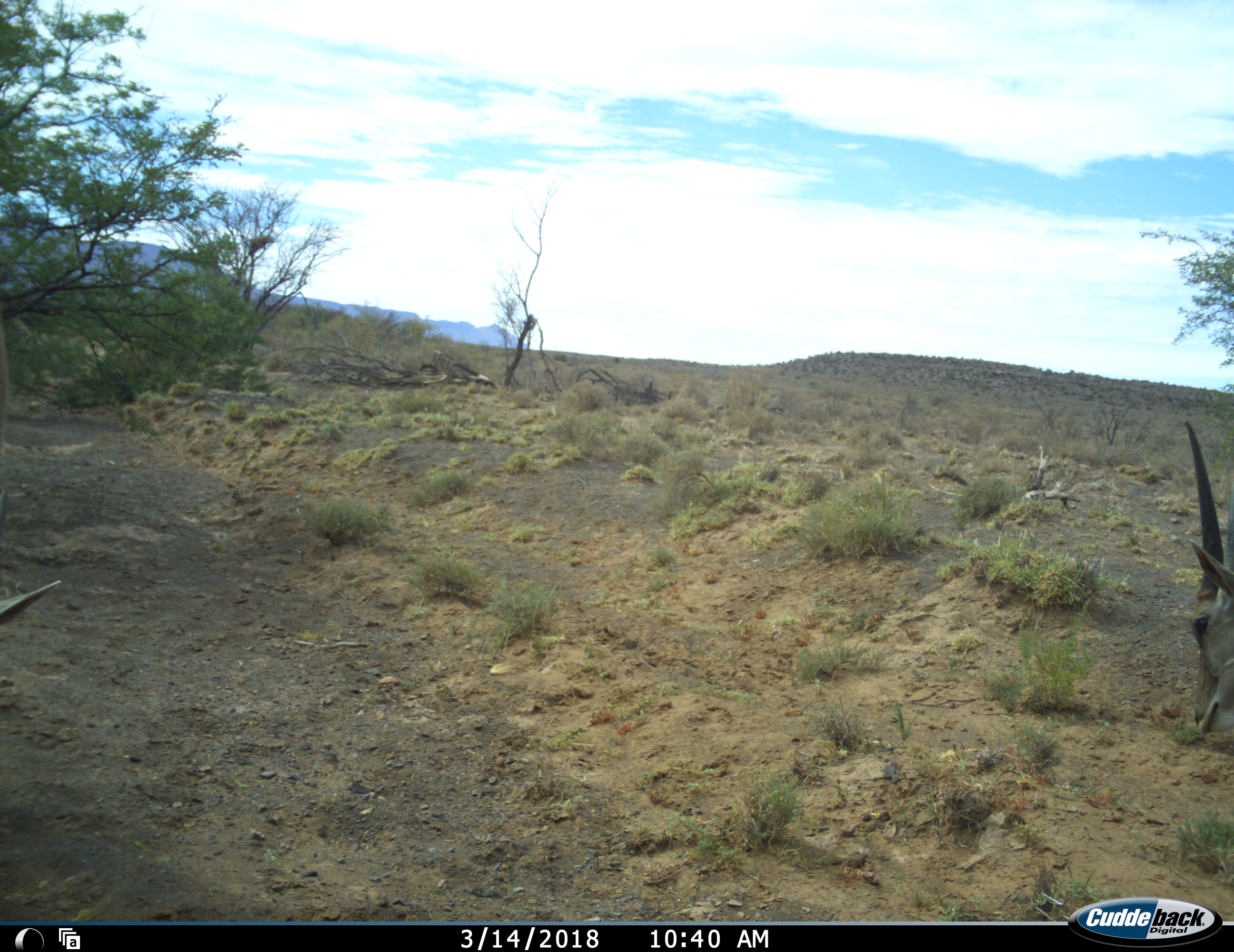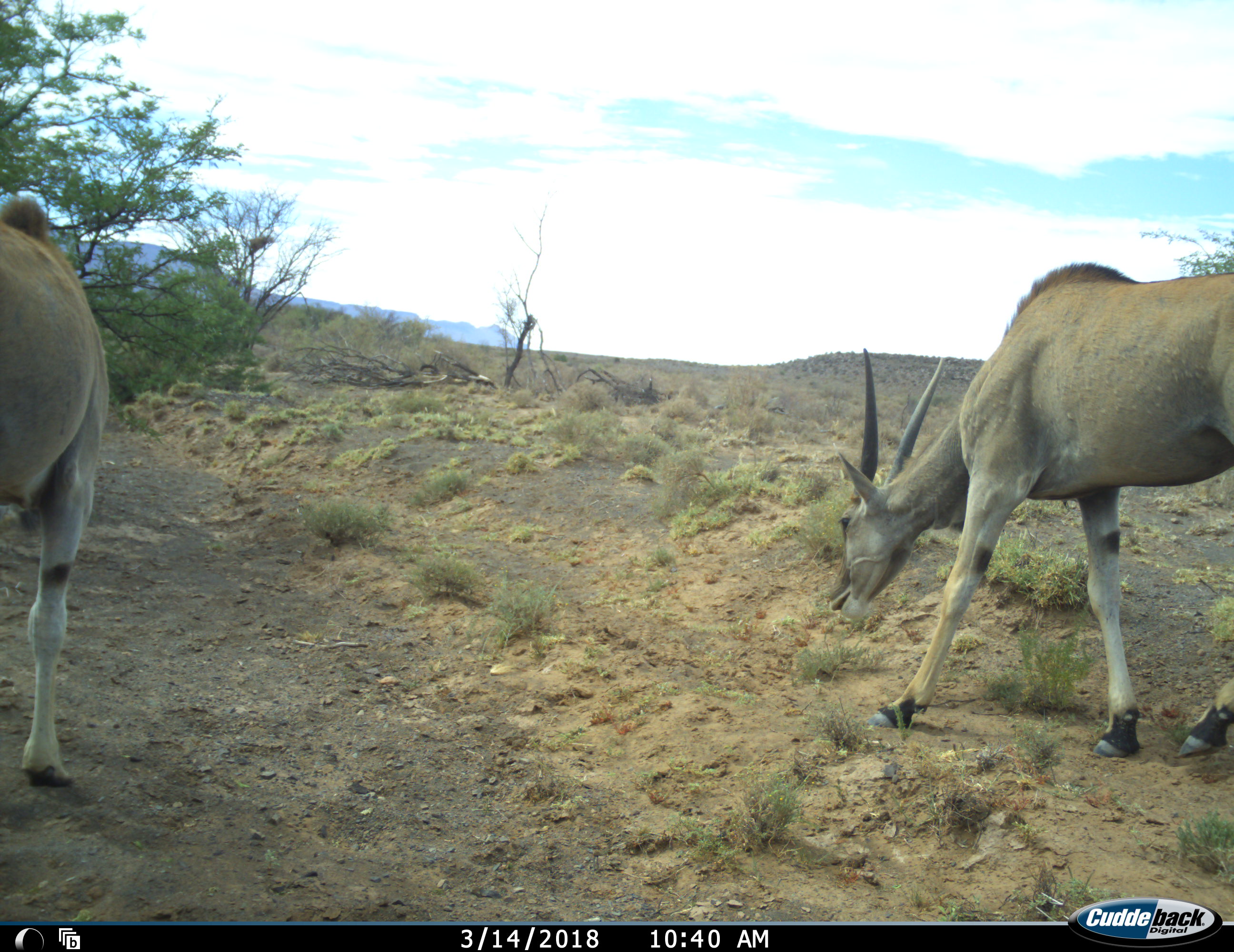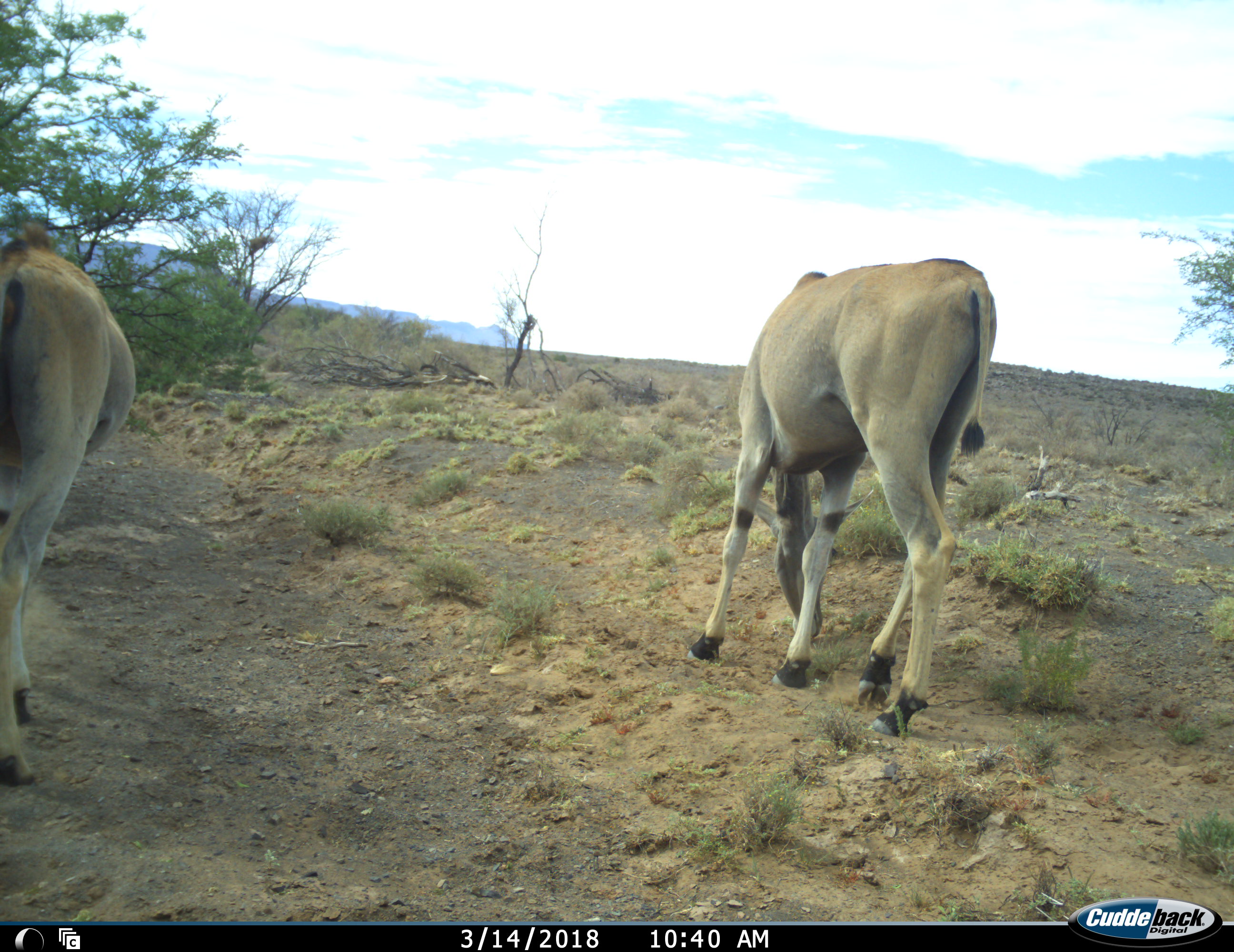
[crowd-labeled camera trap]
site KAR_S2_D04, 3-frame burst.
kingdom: Animalia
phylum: Chordata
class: Mammalia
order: Artiodactyla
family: Bovidae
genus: Tragelaphus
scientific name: Tragelaphus oryx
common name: eland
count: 2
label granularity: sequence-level